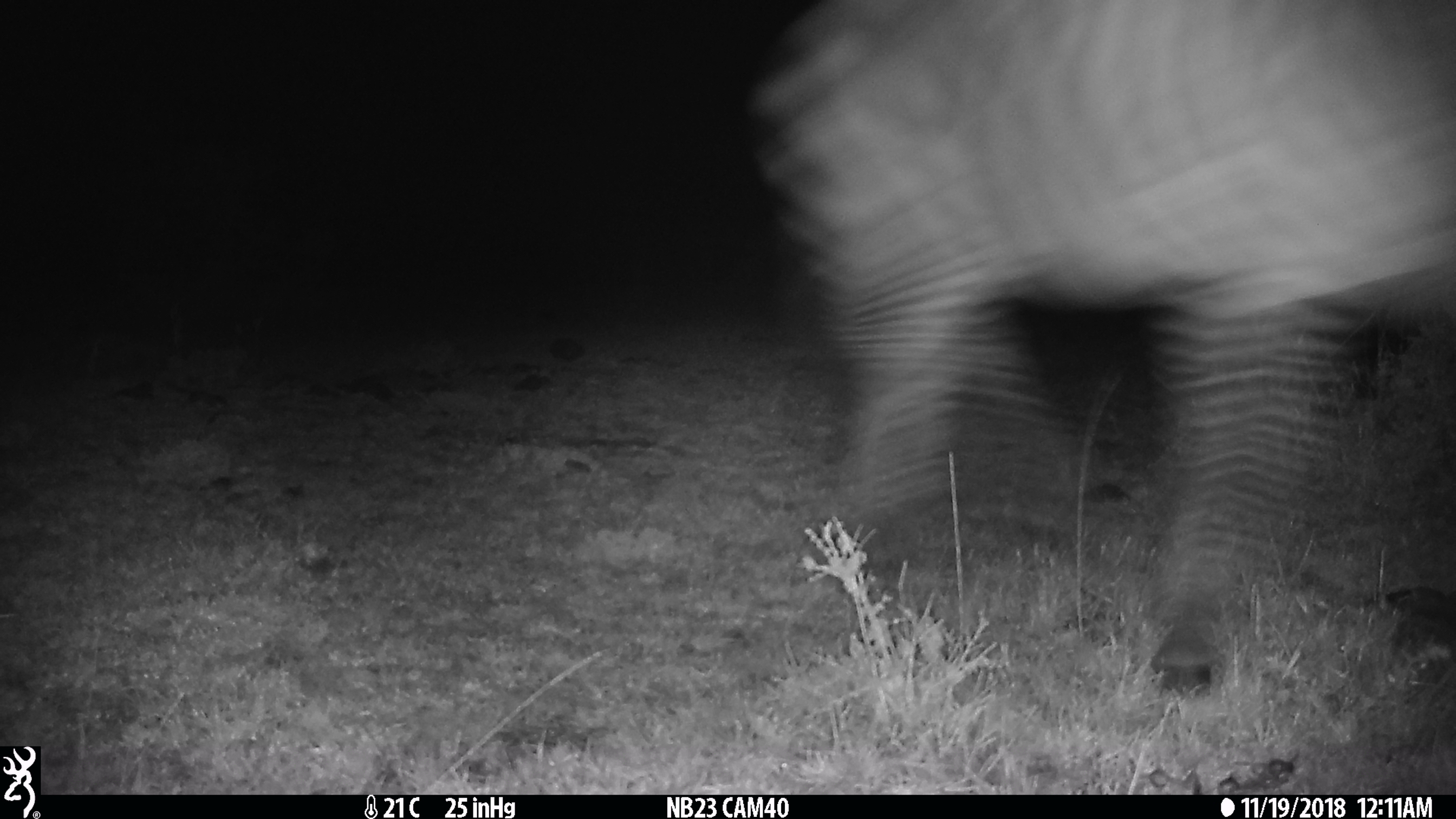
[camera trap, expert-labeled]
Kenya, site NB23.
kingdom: Animalia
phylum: Chordata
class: Mammalia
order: Perissodactyla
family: Equidae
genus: Equus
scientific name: Equus quagga burchellii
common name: burchell's zebra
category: zebra